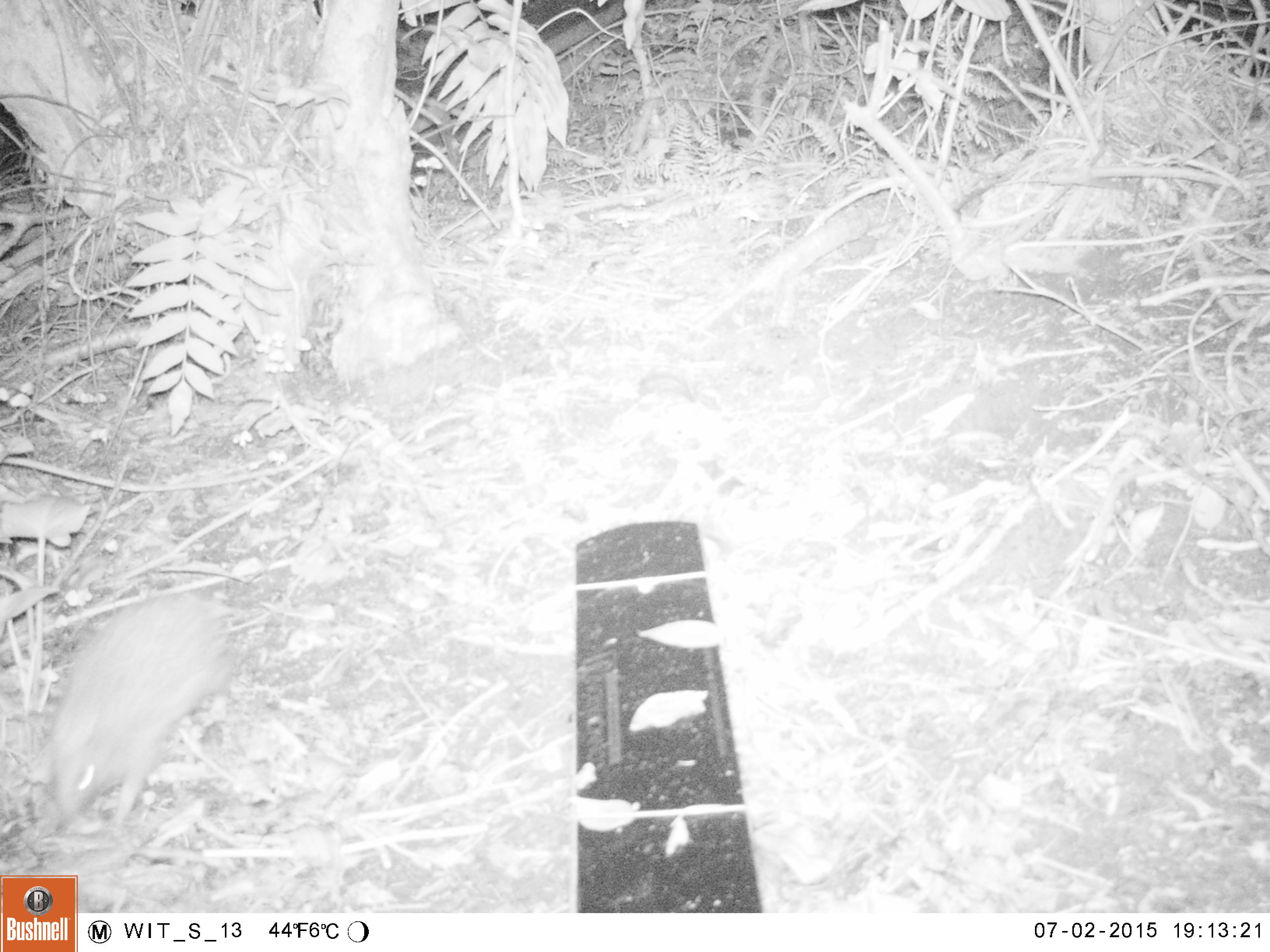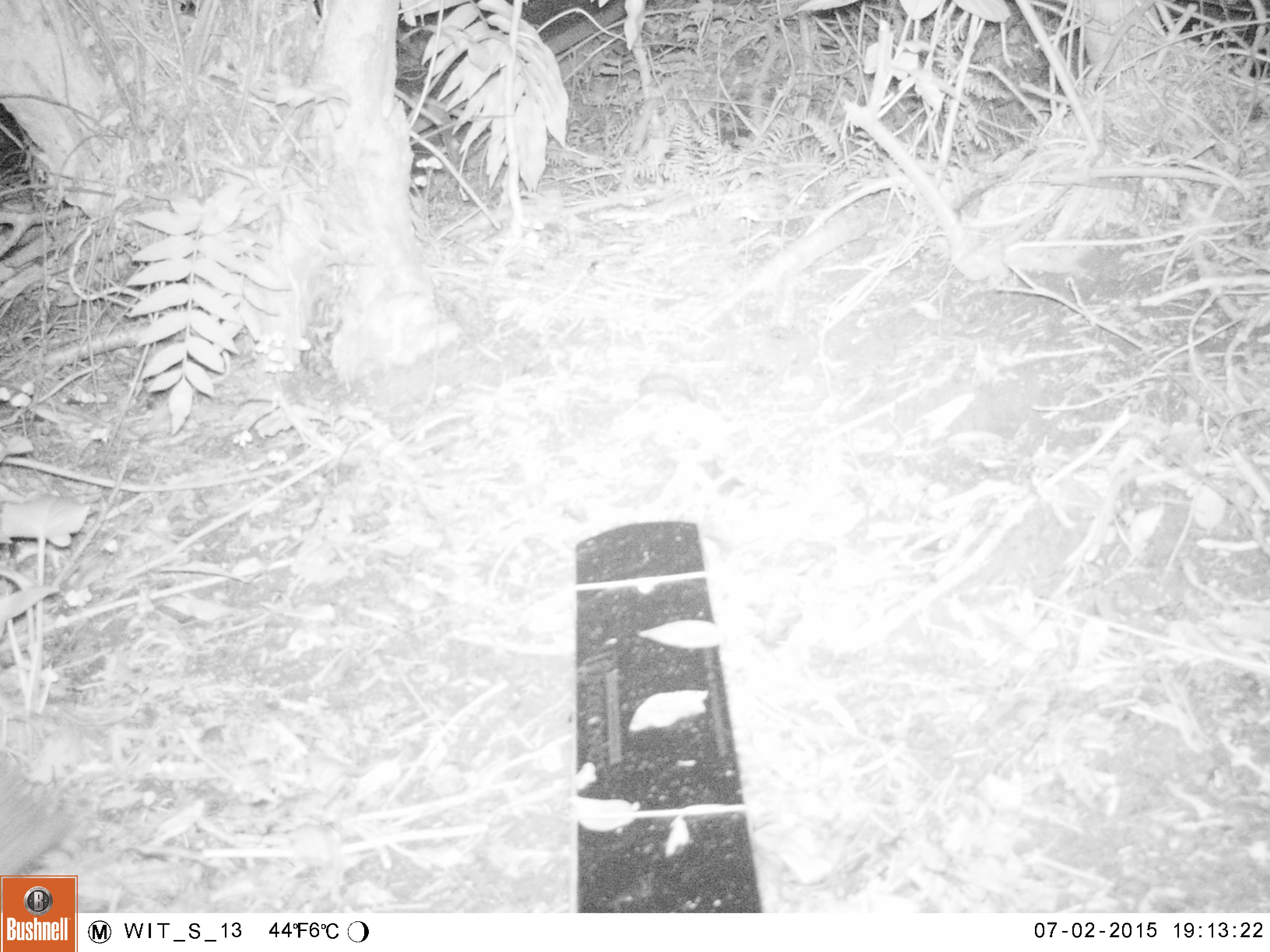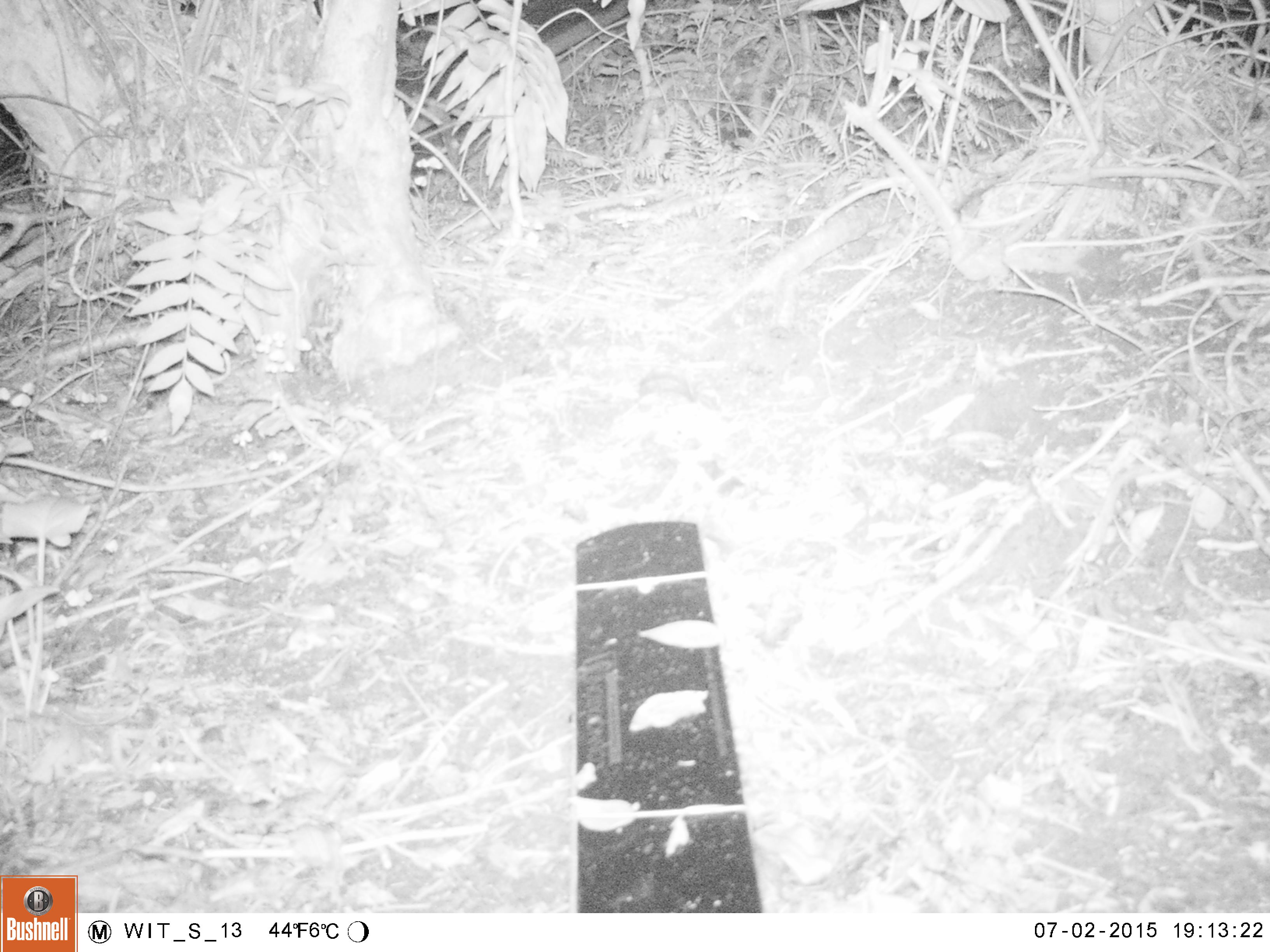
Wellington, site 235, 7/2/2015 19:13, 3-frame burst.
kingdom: Animalia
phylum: Chordata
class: Mammalia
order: Eulipotyphla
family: Erinaceidae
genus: Erinaceus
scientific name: Erinaceus europaeus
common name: hedgehog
Hedgehog (Erinaceus europaeus).